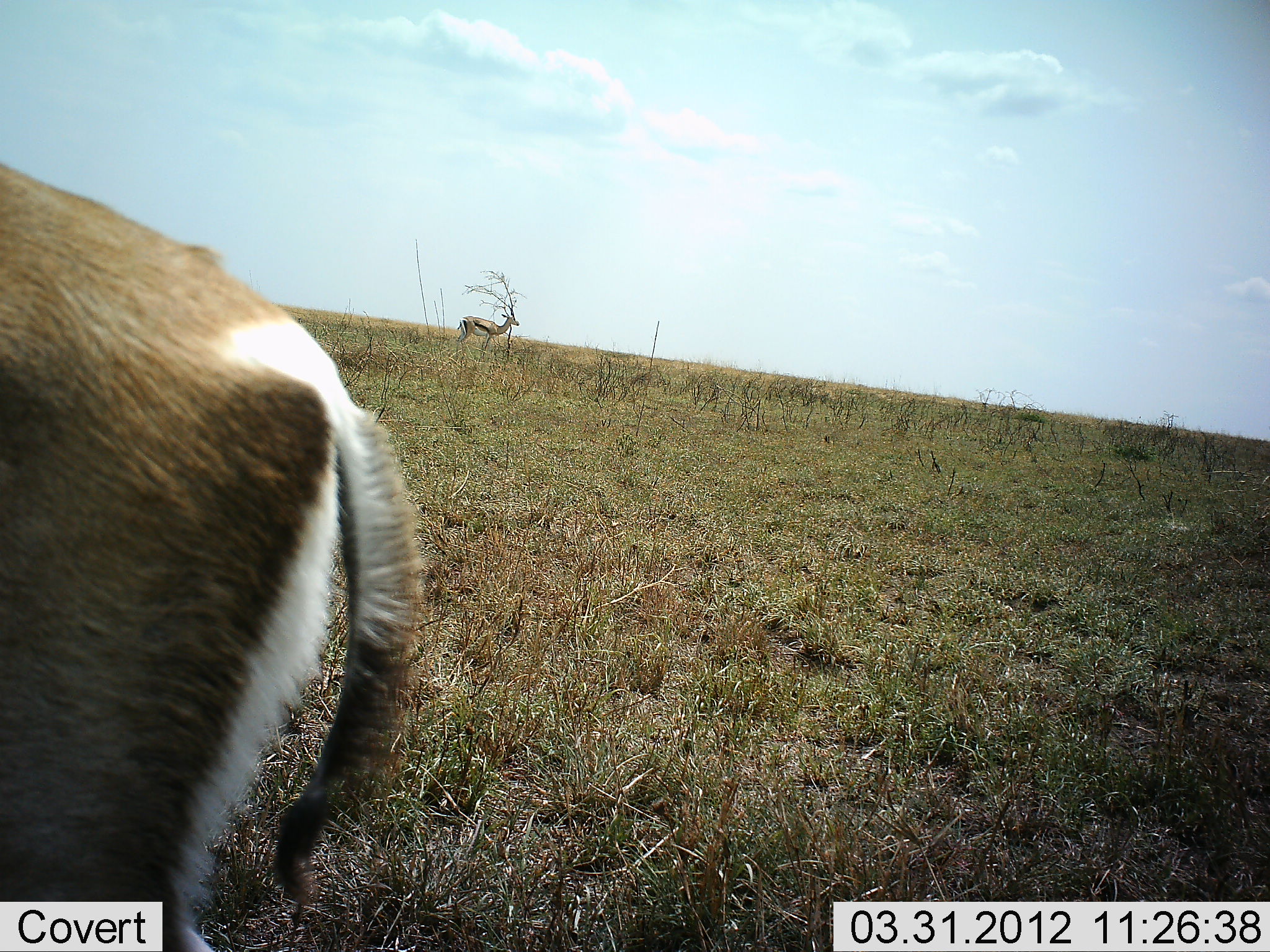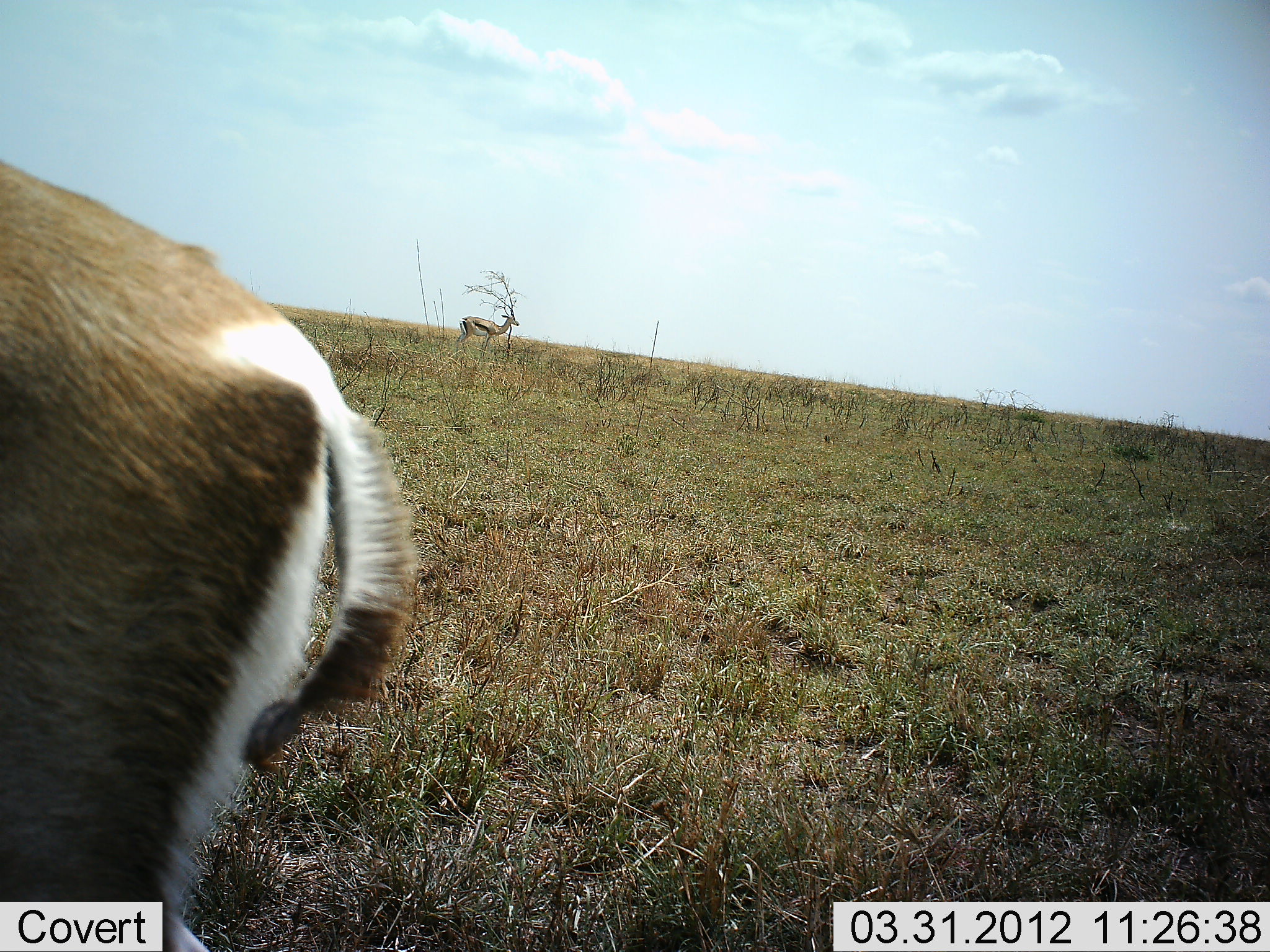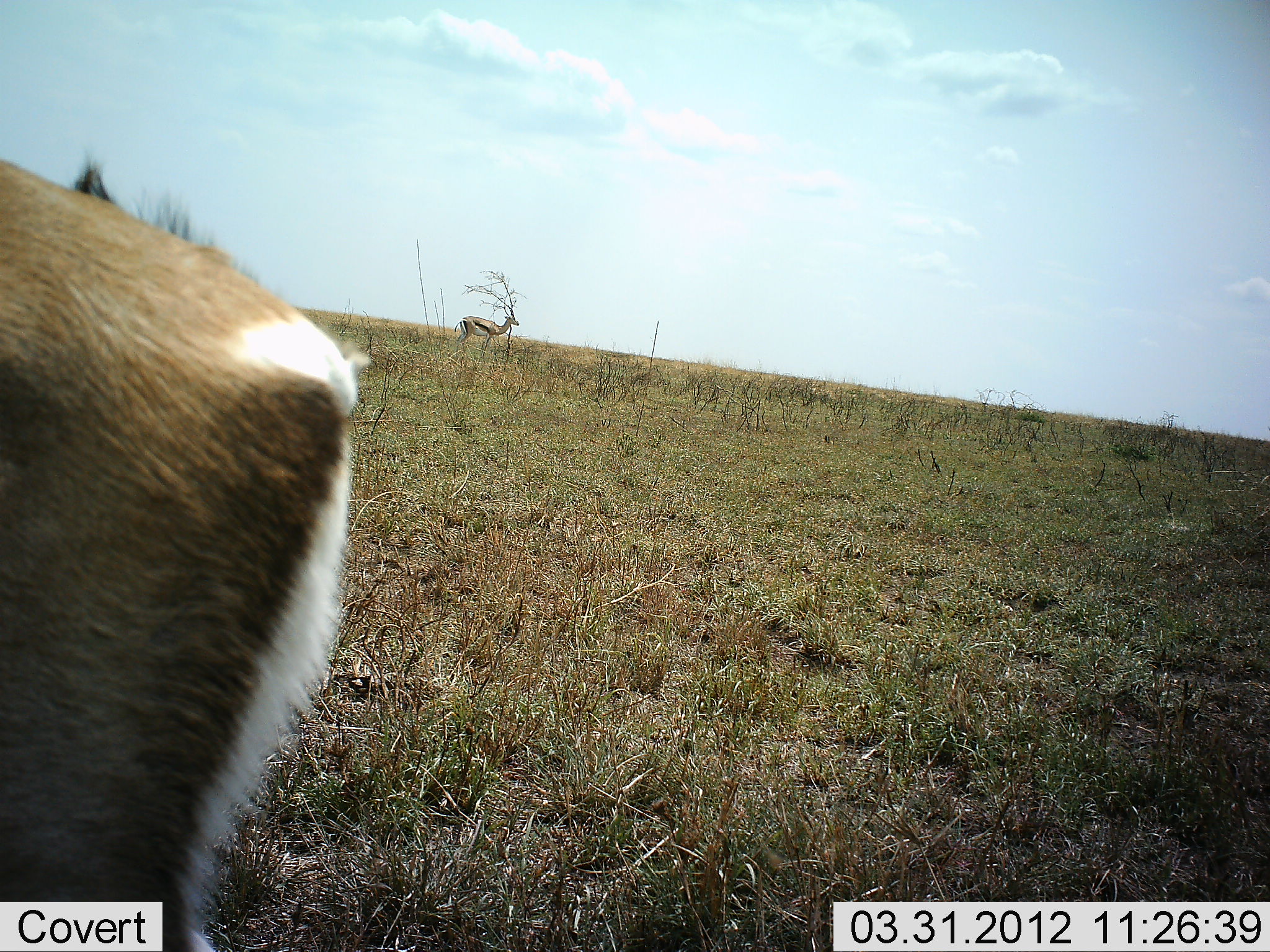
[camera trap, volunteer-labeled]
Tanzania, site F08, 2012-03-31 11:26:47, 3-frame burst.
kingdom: Animalia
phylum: Chordata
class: Mammalia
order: Artiodactyla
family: Bovidae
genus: Eudorcas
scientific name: Eudorcas thomsonii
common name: thomson's gazelle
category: gazellethomsons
Gazellethomsons (thomson's gazelle) (Eudorcas thomsonii), count 2. Behavior (volunteer vote fractions): standing 100%, resting 0%, moving 0%, interacting 0%. Young present (vote fraction): 0%. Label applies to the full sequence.